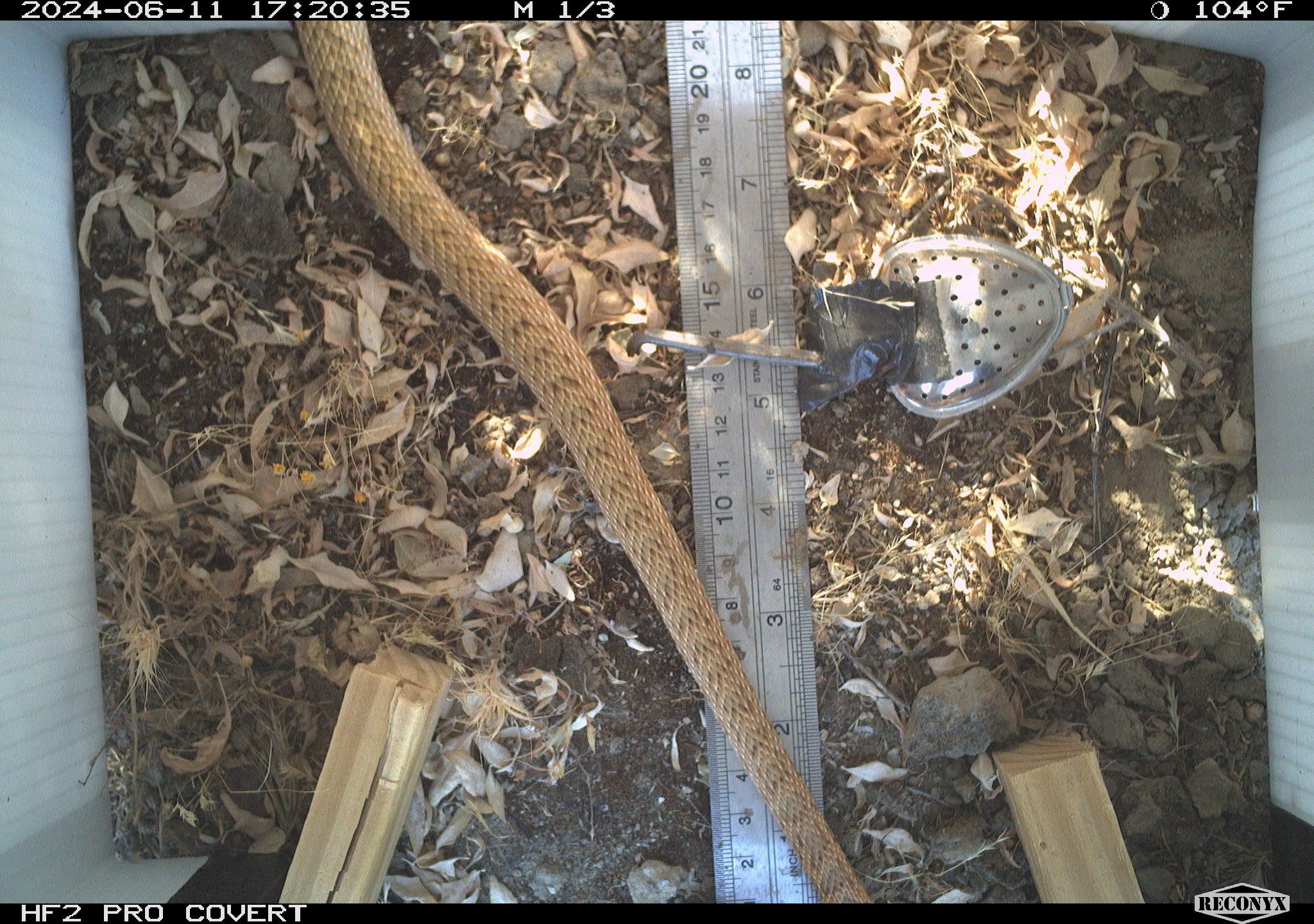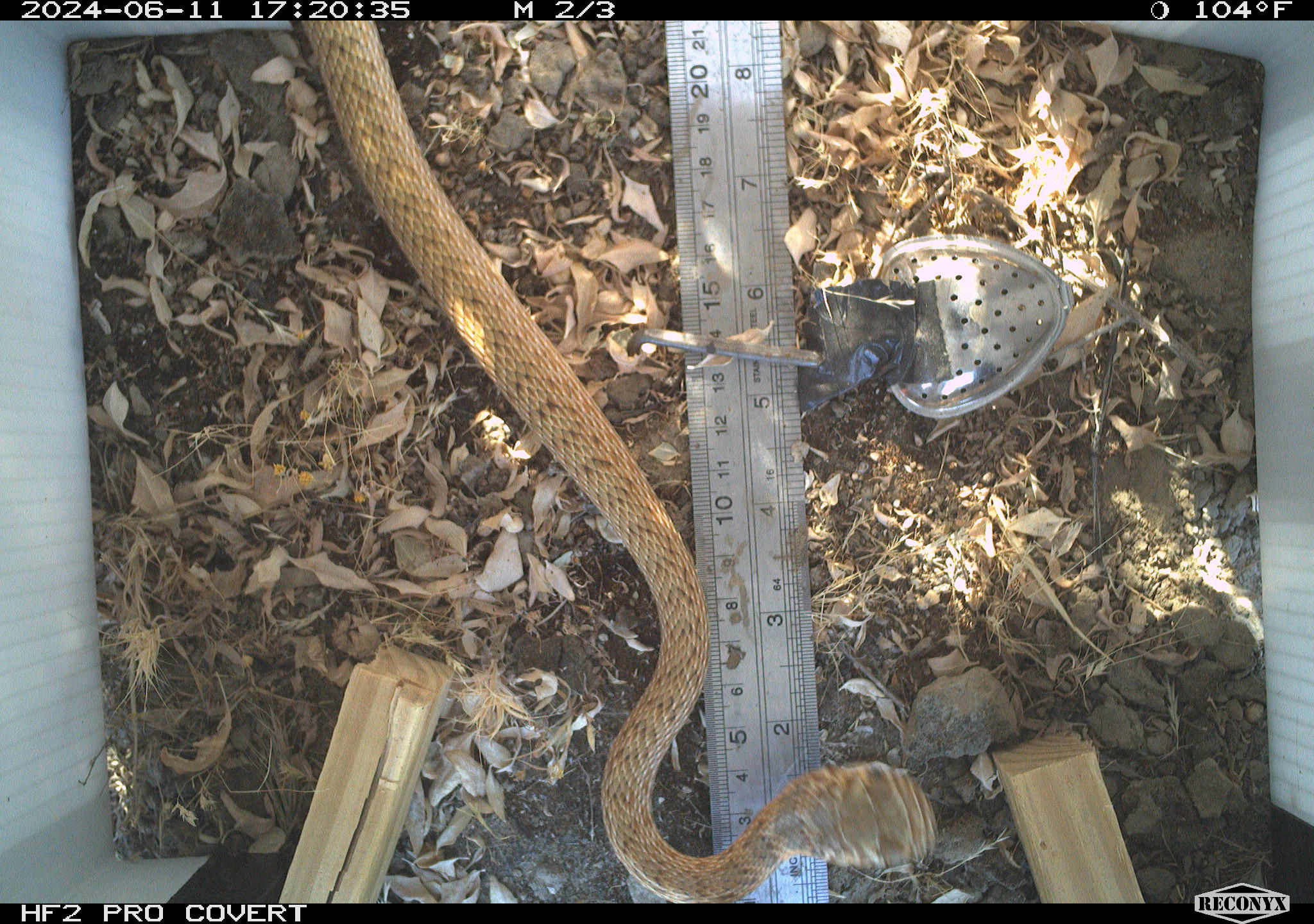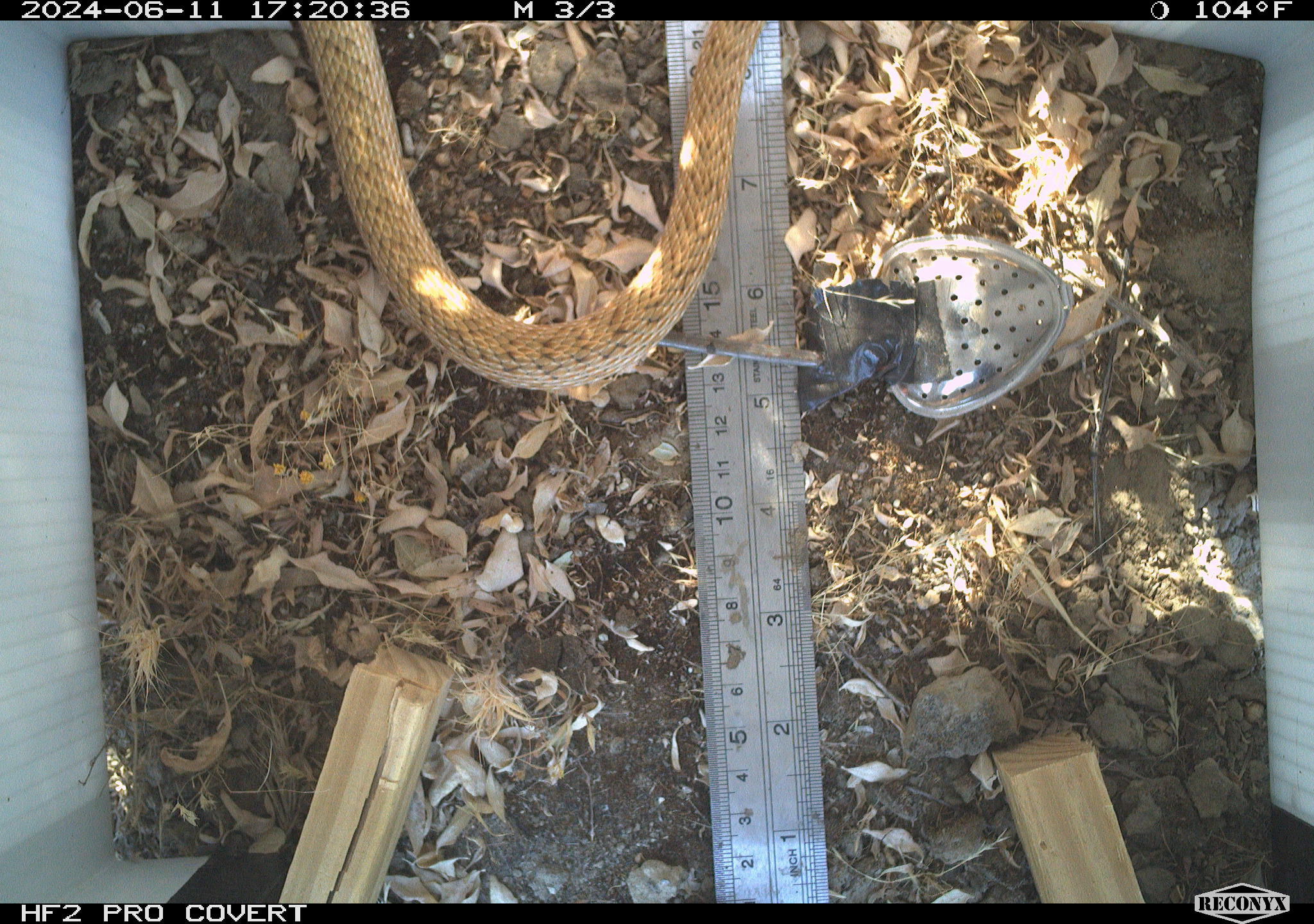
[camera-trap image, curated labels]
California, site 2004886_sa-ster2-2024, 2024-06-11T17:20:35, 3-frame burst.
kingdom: Animalia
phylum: Chordata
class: Reptilia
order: Squamata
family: Colubridae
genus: Masticophis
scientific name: Masticophis flagellum ruddocki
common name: san joaquin coachwhip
San joaquin coachwhip (Masticophis flagellum ruddocki).